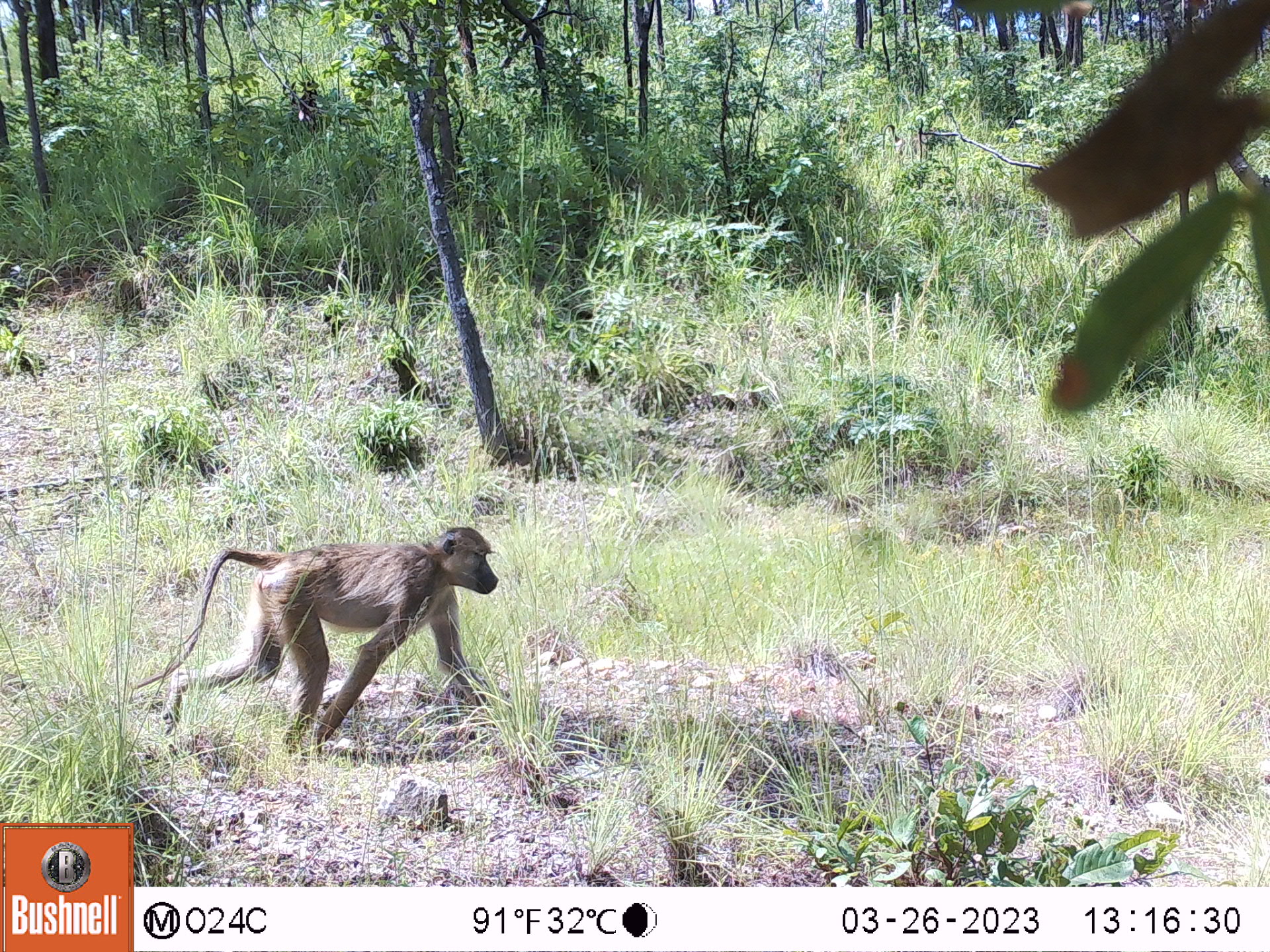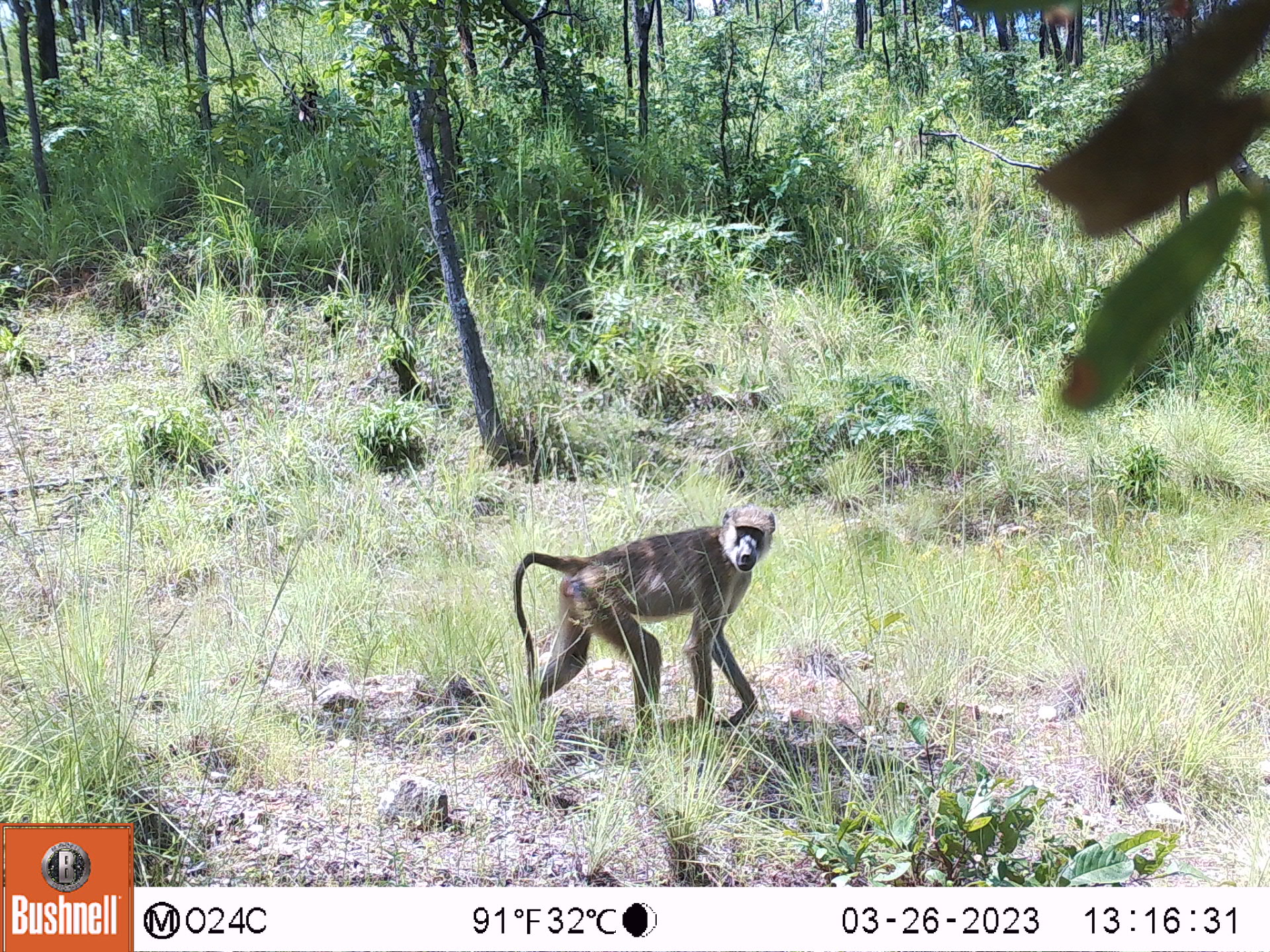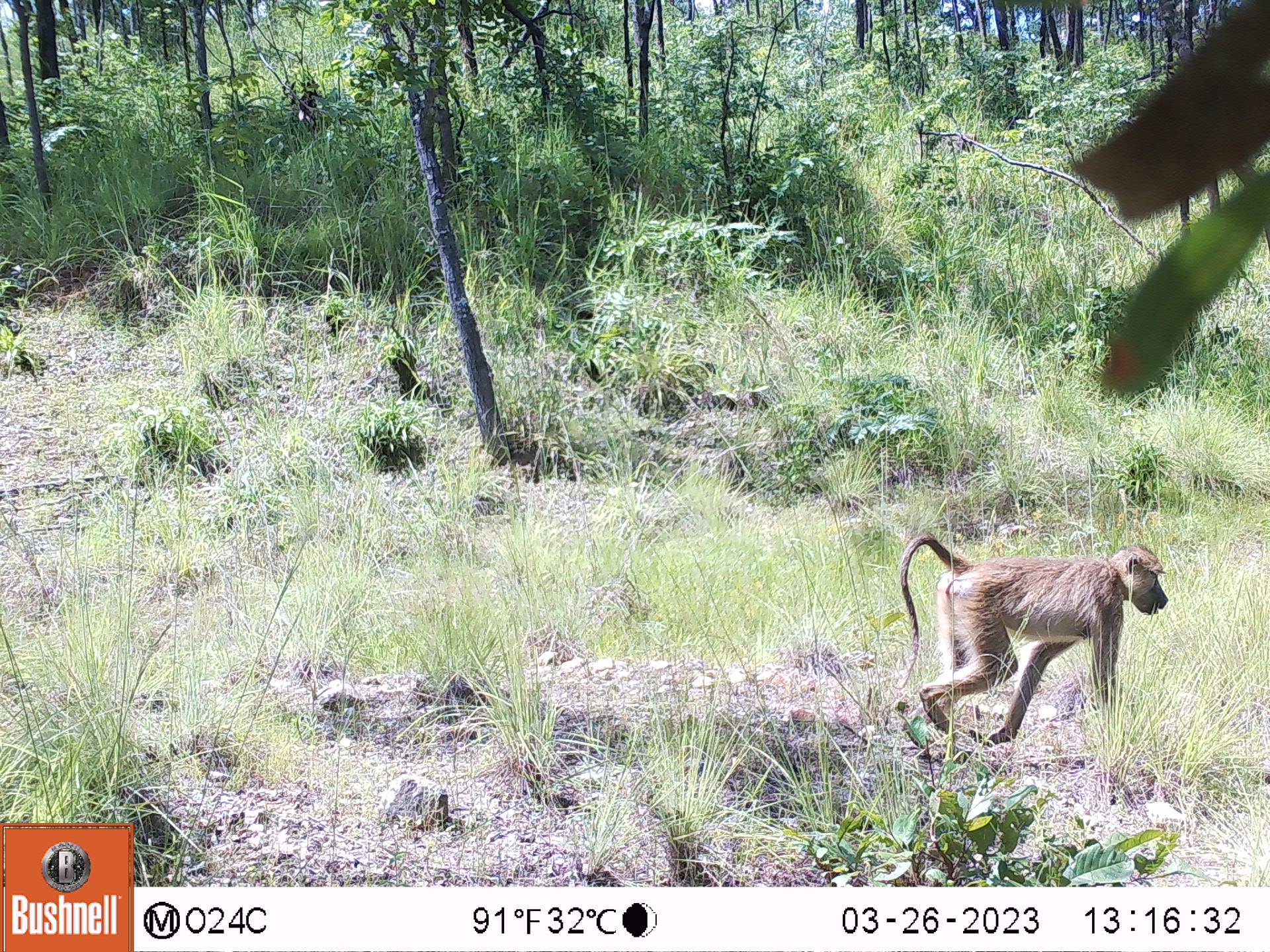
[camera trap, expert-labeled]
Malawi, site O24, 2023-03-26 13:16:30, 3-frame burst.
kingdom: Animalia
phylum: Chordata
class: Mammalia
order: Primates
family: Cercopithecidae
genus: Papio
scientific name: Papio cynocephalus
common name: yellow baboon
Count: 1.